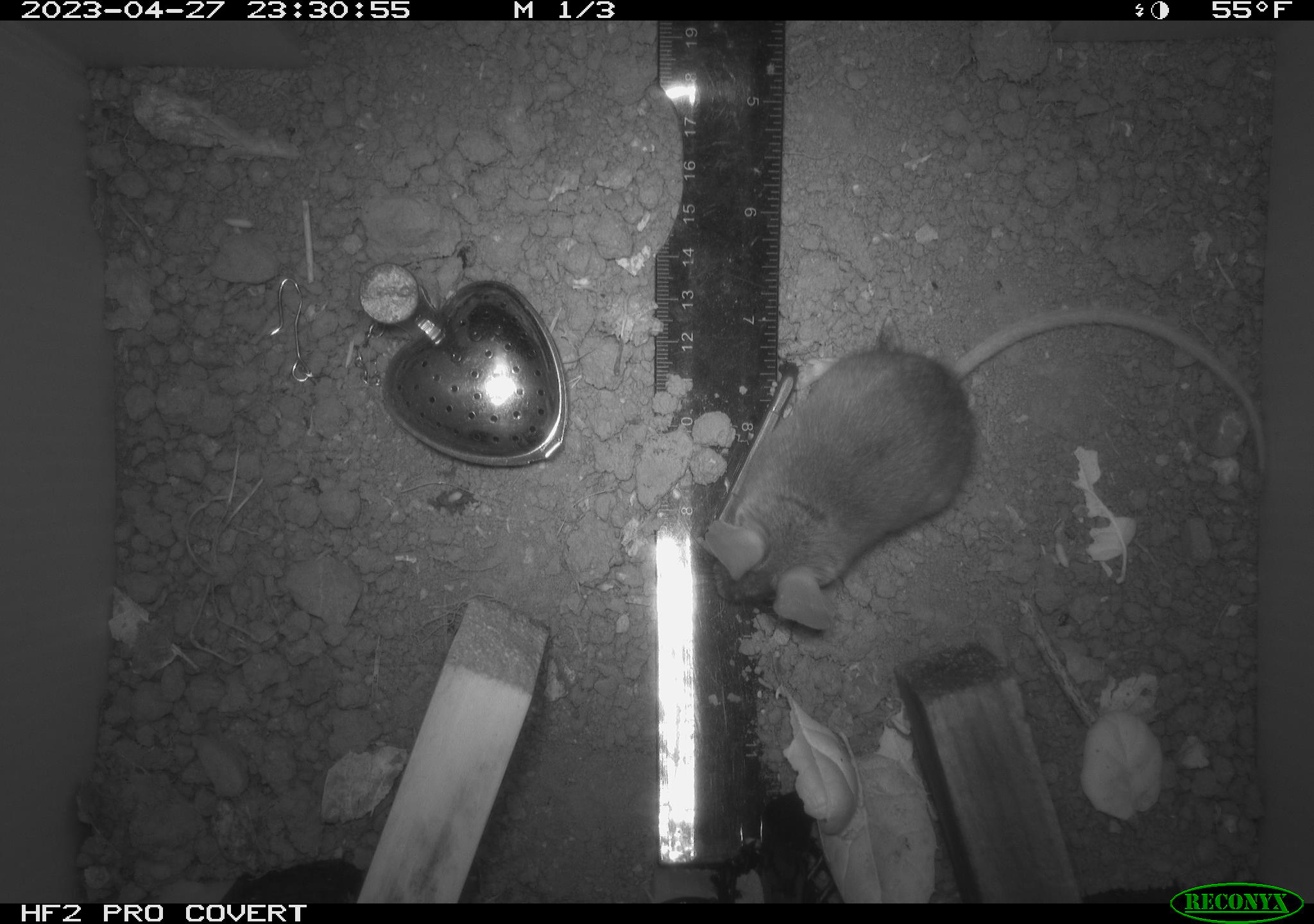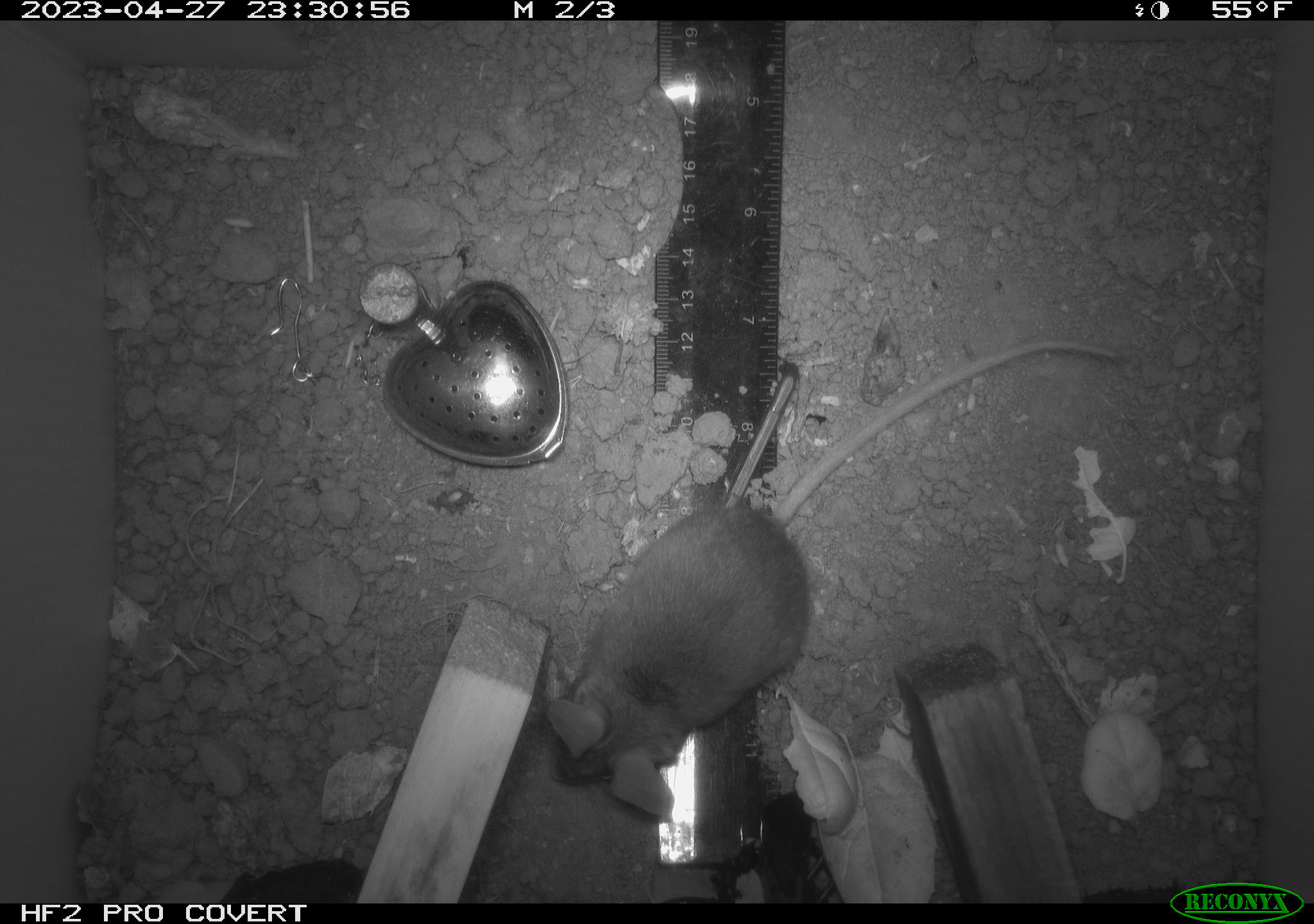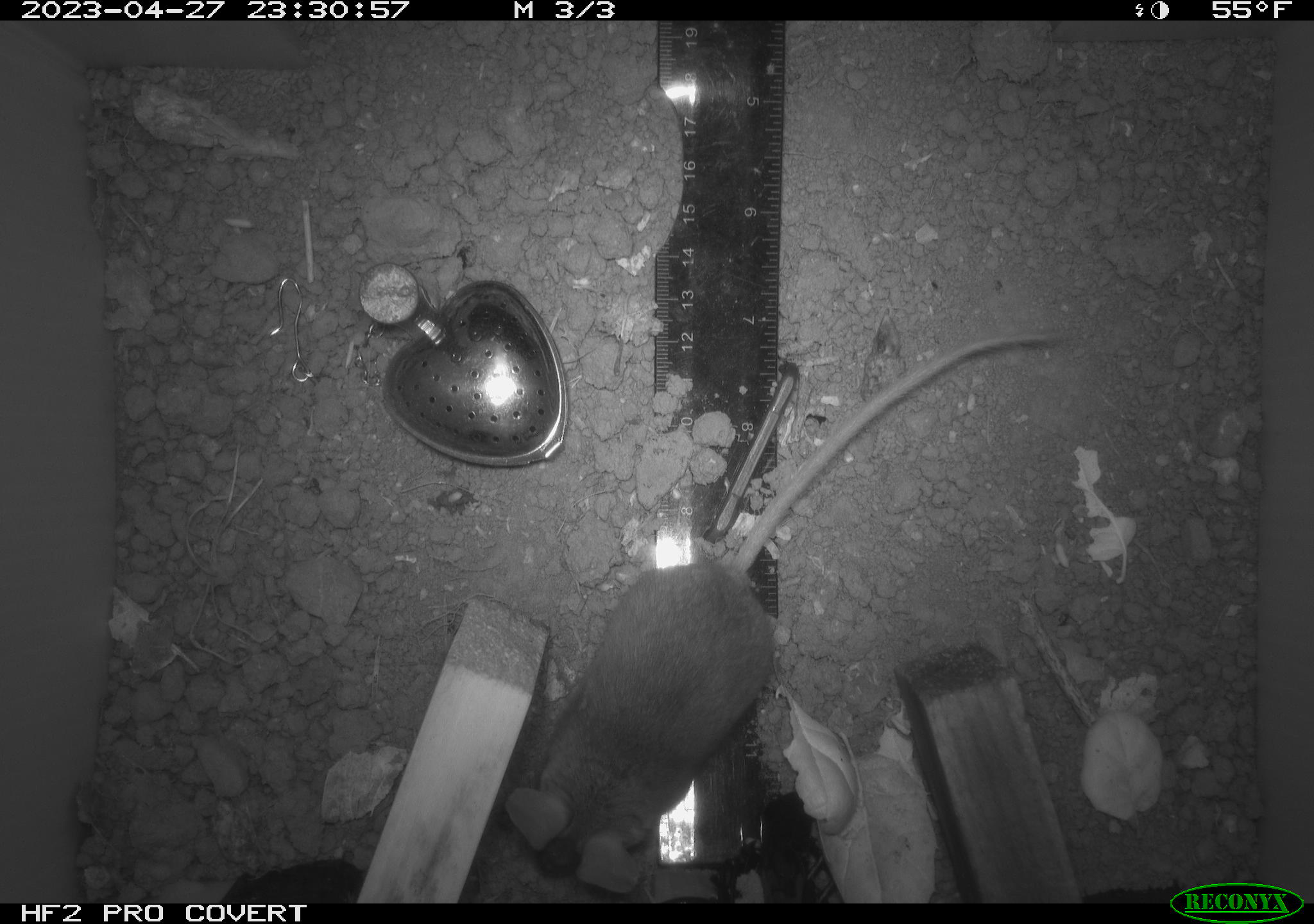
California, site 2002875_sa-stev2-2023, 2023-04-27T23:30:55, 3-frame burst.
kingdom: Animalia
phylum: Chordata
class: Mammalia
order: Rodentia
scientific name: Rodentia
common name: mouse species